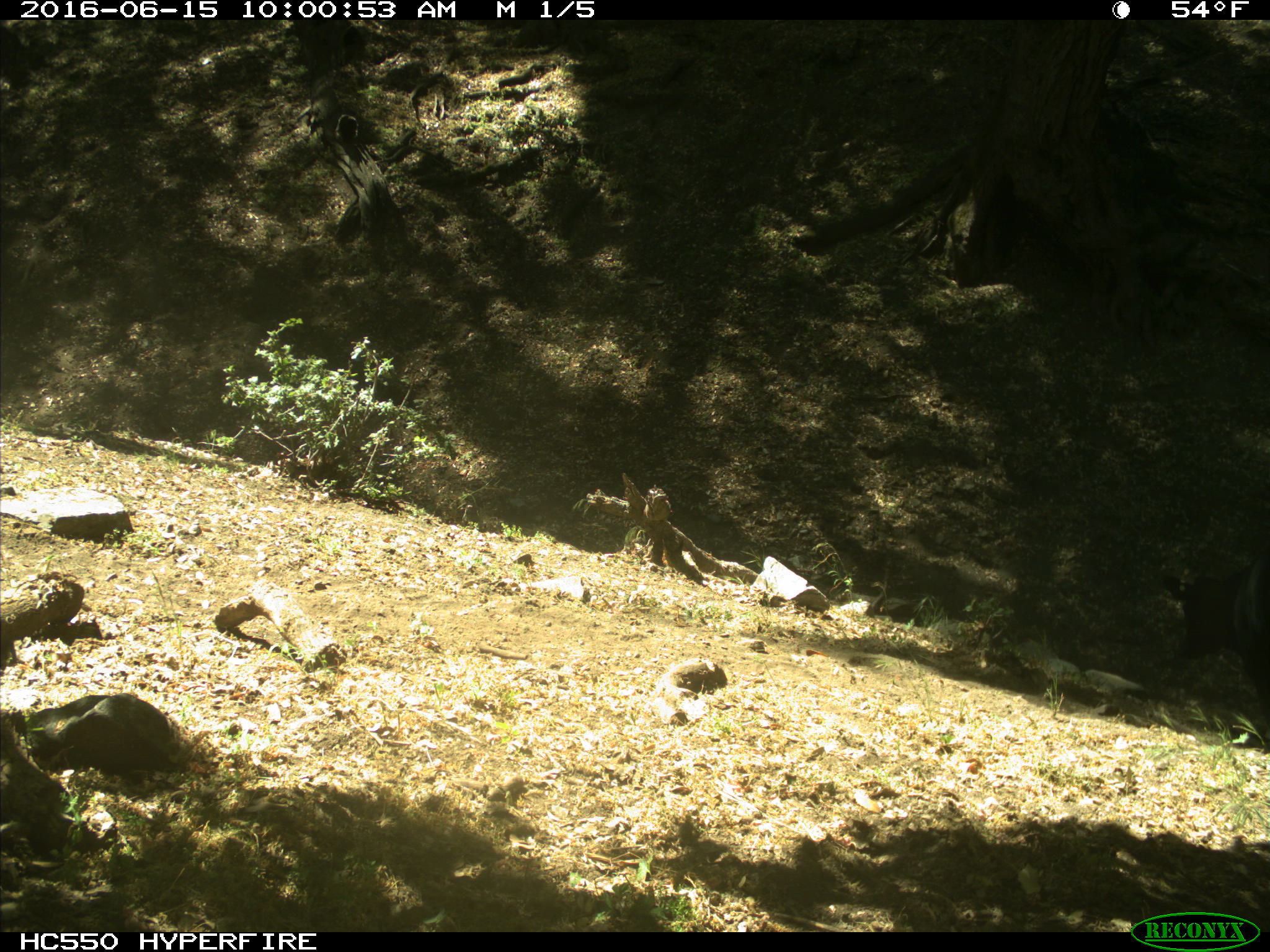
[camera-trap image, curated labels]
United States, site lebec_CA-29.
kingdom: Animalia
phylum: Chordata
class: Mammalia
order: Artiodactyla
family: Bovidae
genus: Bos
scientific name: Bos taurus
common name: domestic cow